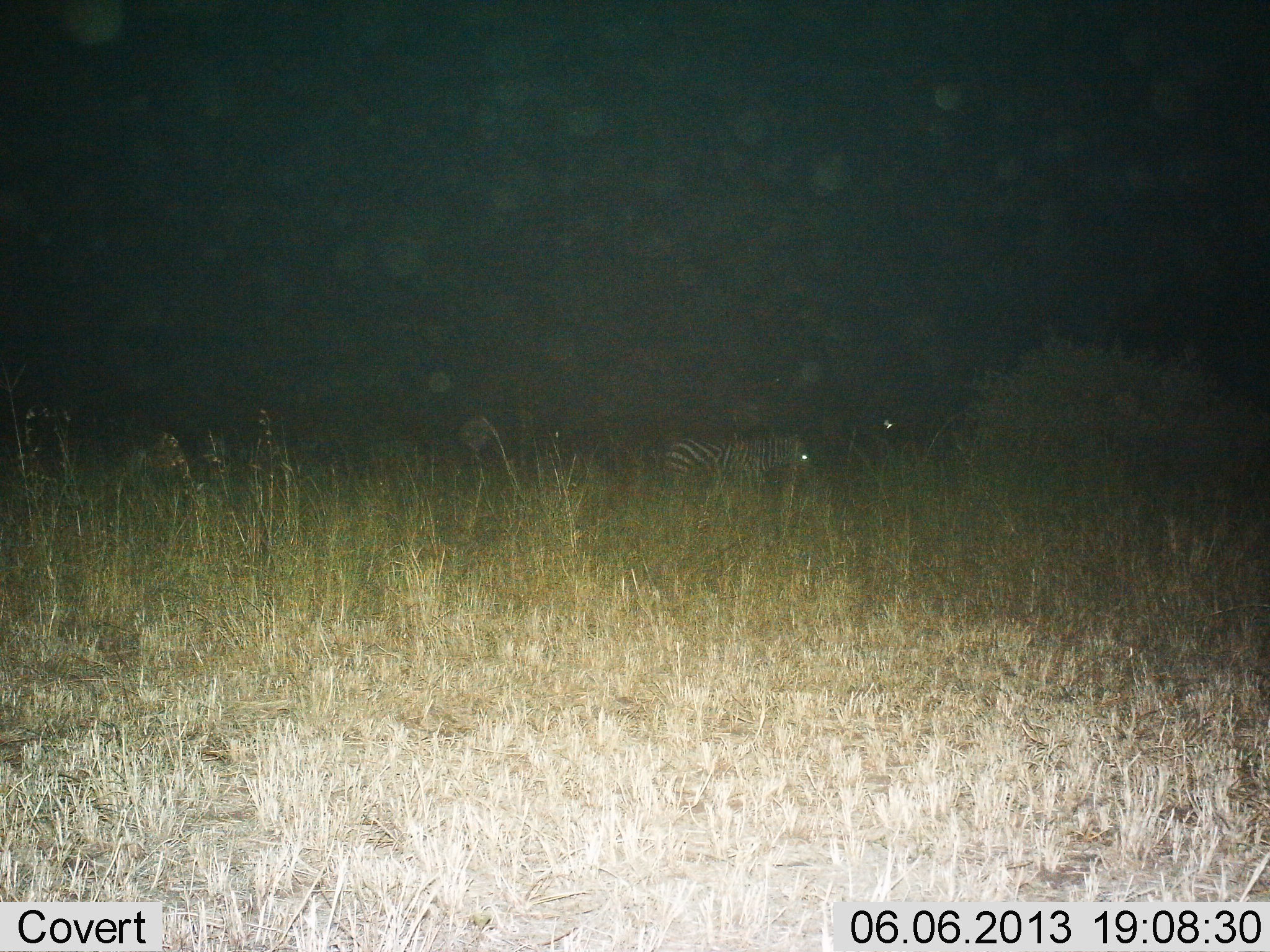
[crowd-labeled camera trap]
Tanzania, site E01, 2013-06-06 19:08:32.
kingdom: Animalia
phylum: Chordata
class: Mammalia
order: Perissodactyla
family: Equidae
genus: Equus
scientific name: Equus quagga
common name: plains zebra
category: zebra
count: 1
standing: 77%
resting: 4%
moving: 15%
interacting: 0%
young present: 0%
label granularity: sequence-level